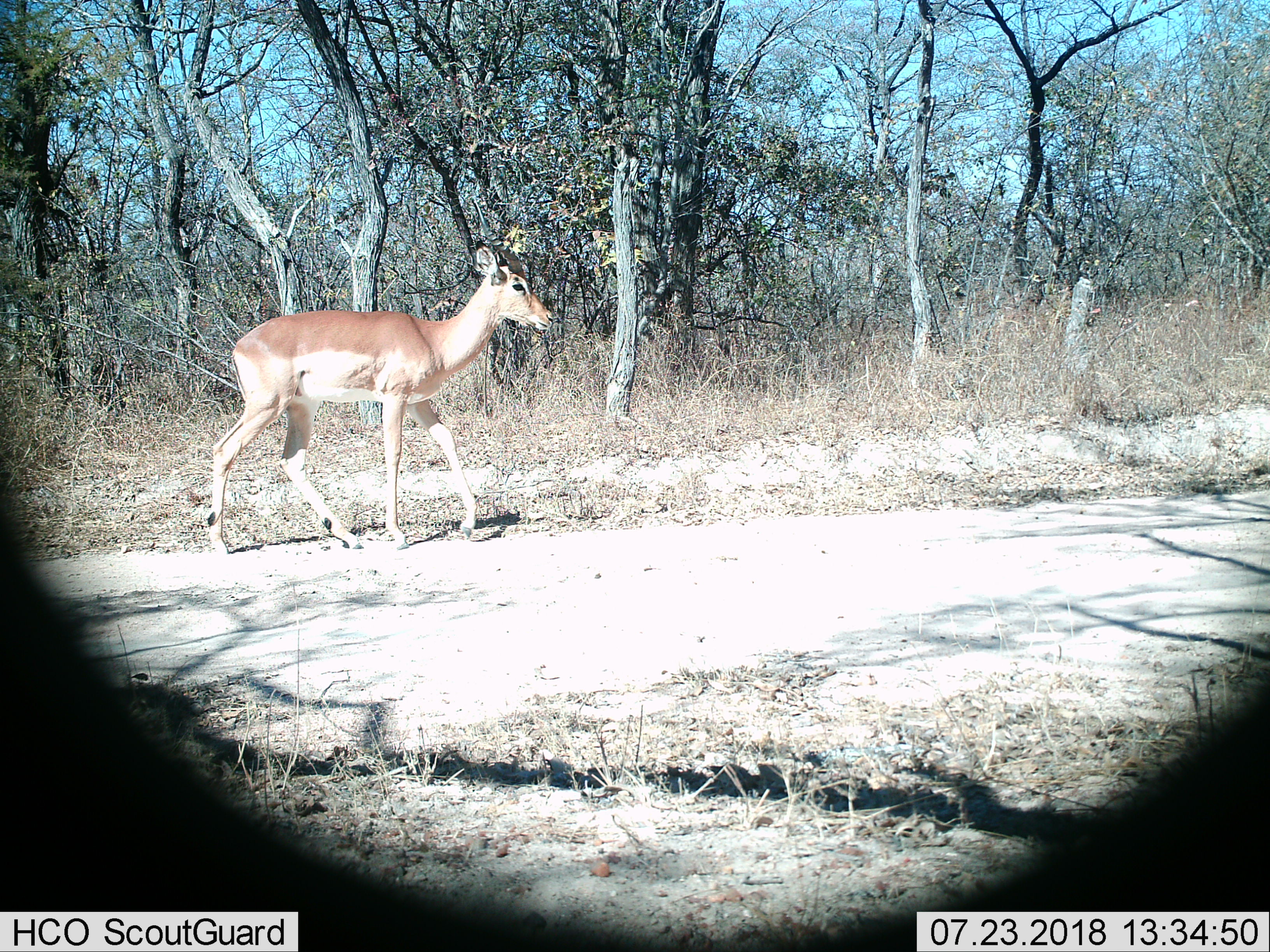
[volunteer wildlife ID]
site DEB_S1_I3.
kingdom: Animalia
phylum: Chordata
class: Mammalia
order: Artiodactyla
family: Bovidae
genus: Aepyceros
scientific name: Aepyceros melampus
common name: impala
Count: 1.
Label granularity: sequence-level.